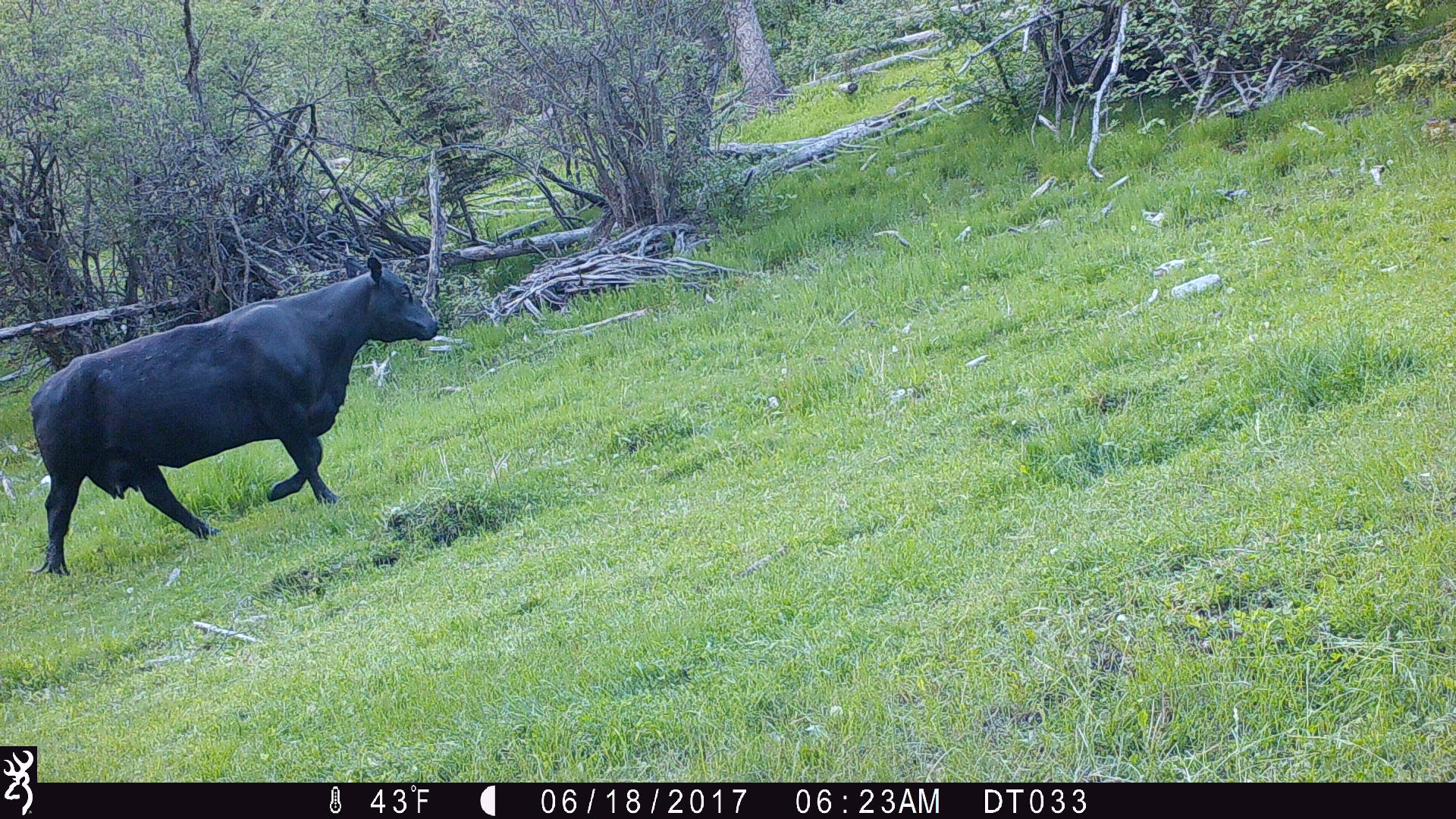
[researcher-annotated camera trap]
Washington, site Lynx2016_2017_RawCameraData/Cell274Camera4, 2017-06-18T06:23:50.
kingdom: Animalia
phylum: Chordata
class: Mammalia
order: Artiodactyla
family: Bovidae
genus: Bos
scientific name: Bos taurus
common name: domestic cattle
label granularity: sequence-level